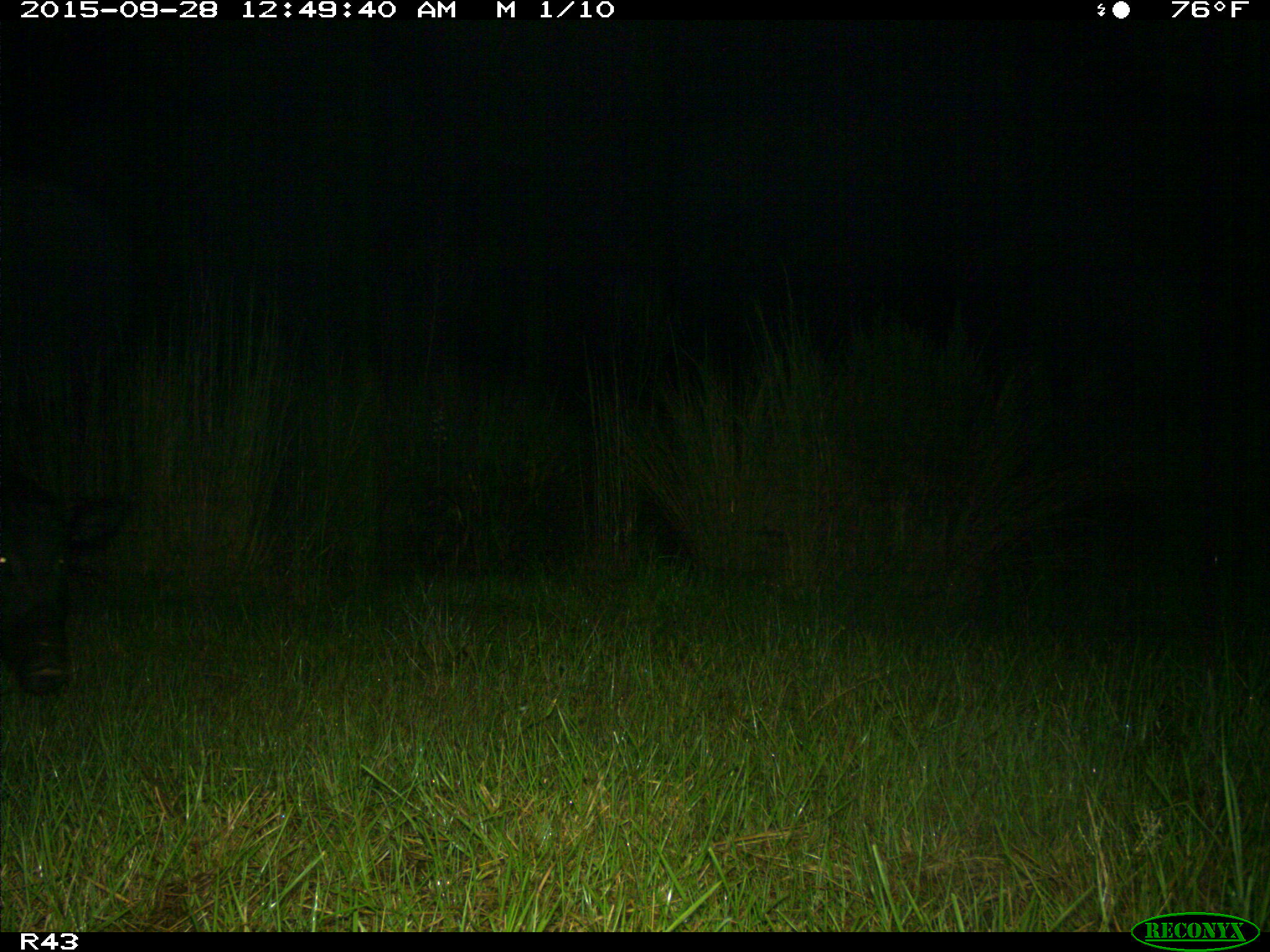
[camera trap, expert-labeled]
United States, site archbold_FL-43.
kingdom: Animalia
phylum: Chordata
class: Mammalia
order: Artiodactyla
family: Suidae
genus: Sus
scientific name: Sus scrofa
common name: wild boar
Sus scrofa (wild boar).